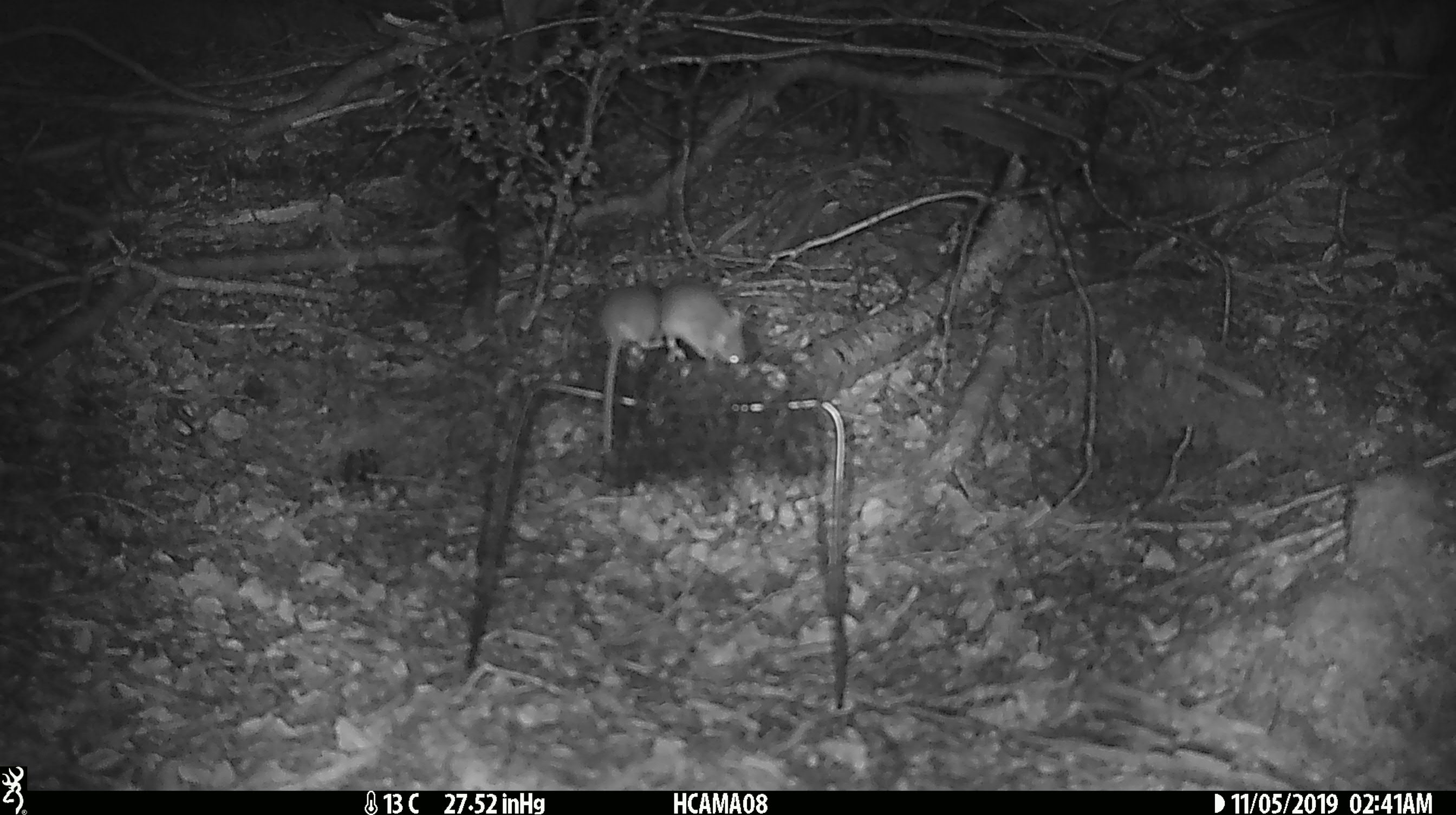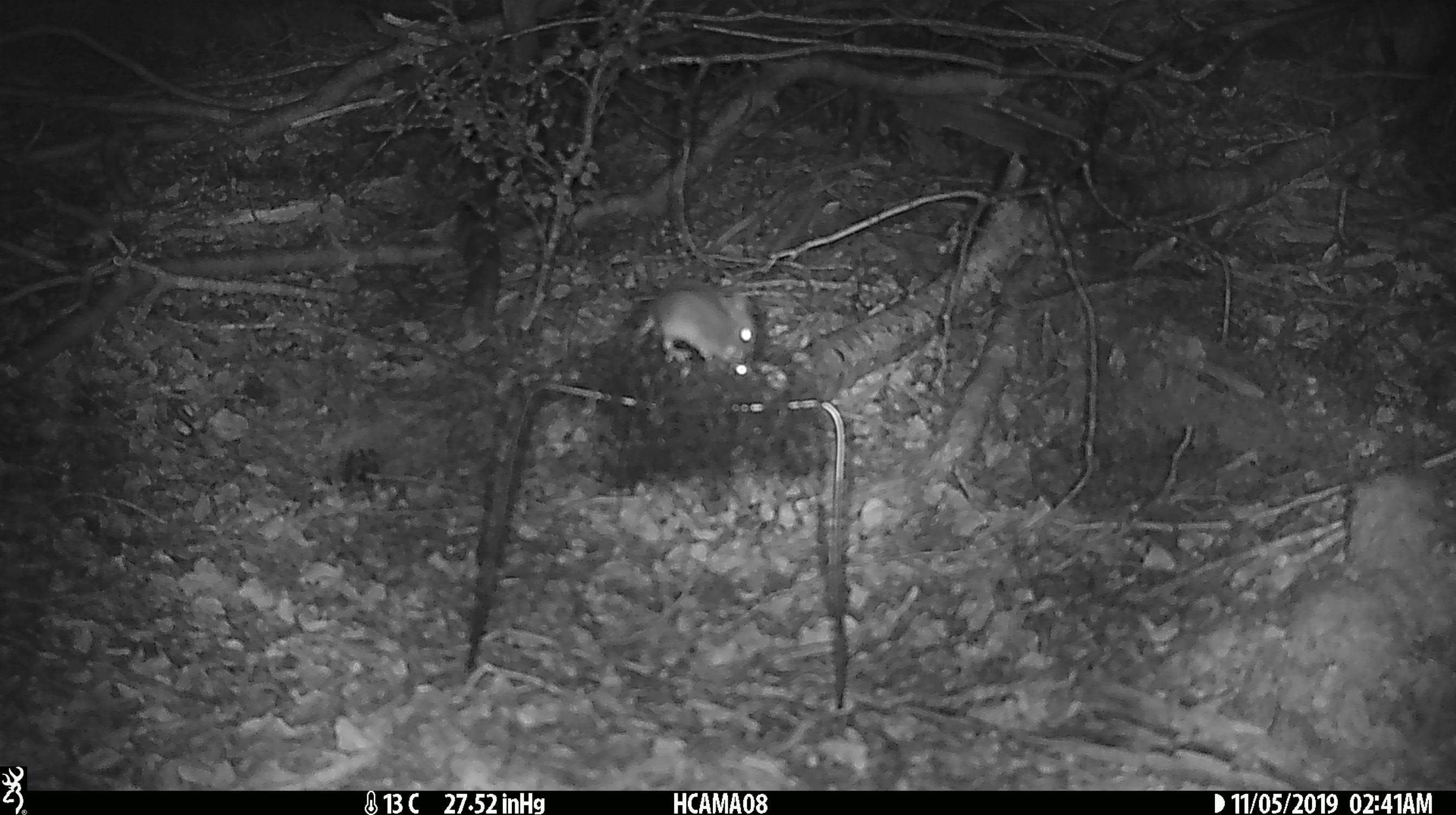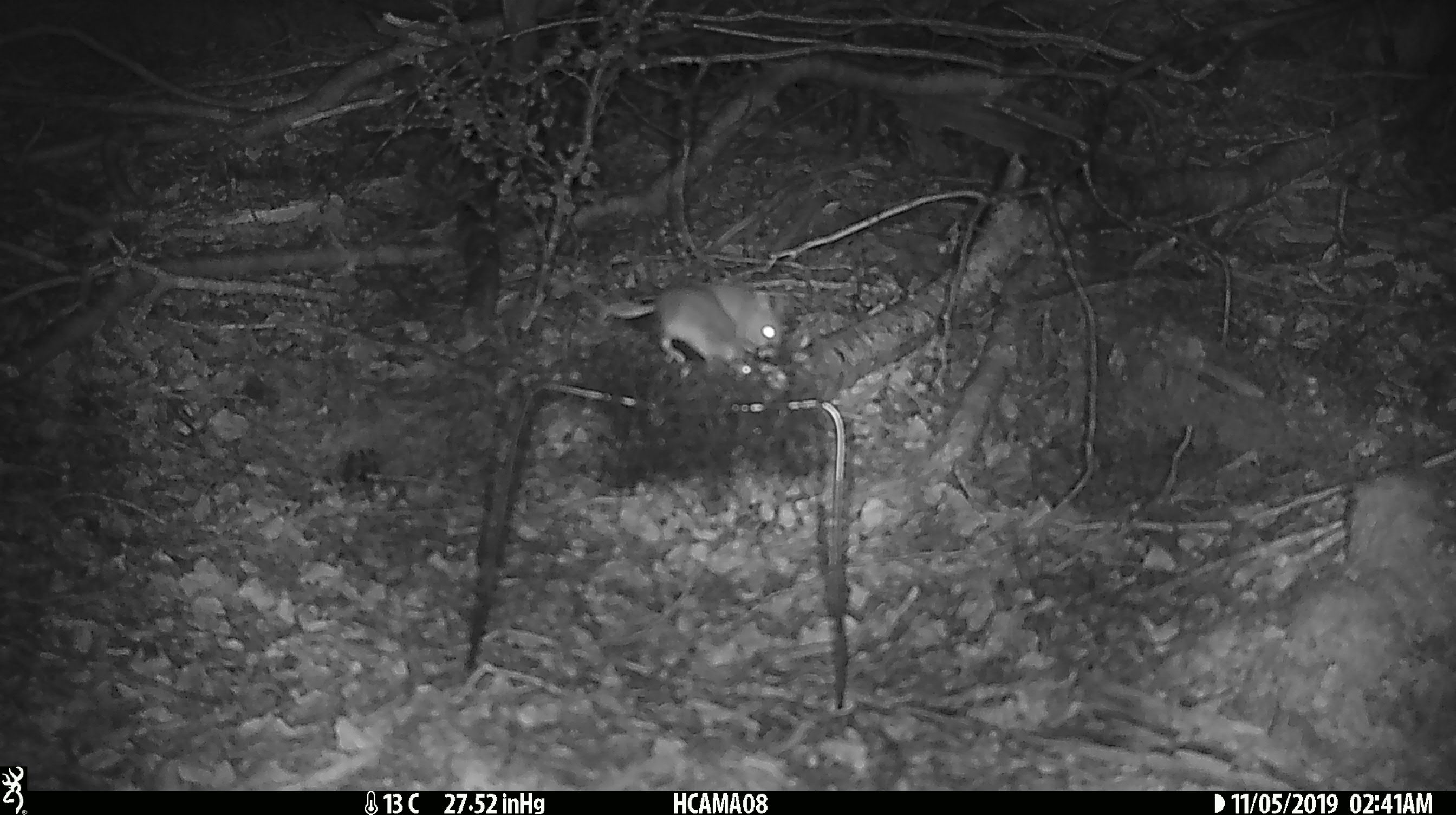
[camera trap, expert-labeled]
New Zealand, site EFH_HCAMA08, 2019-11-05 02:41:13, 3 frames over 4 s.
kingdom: Animalia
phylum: Chordata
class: Mammalia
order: Rodentia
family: Muridae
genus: Mus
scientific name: Mus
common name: mouse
Mouse (Mus).